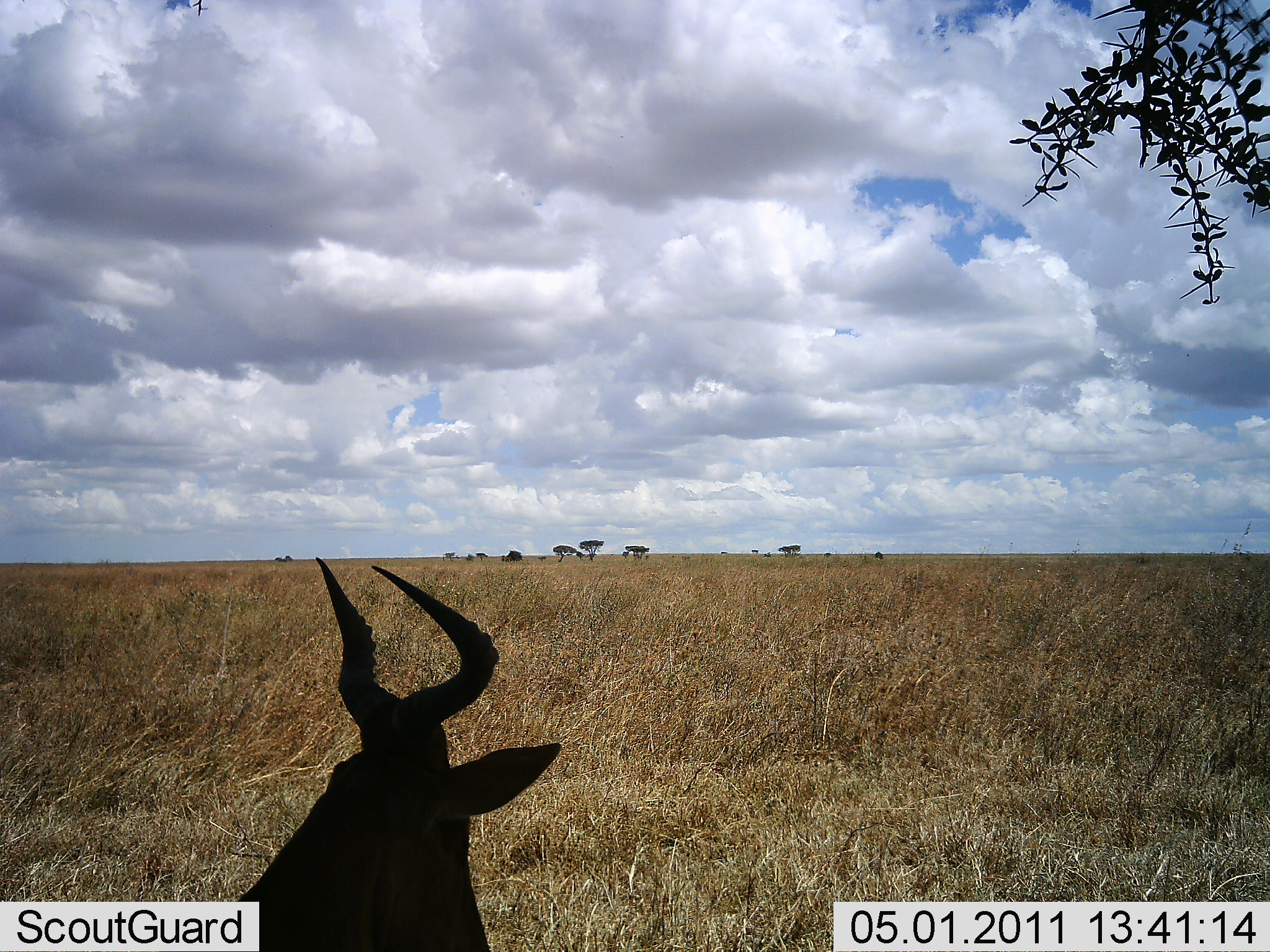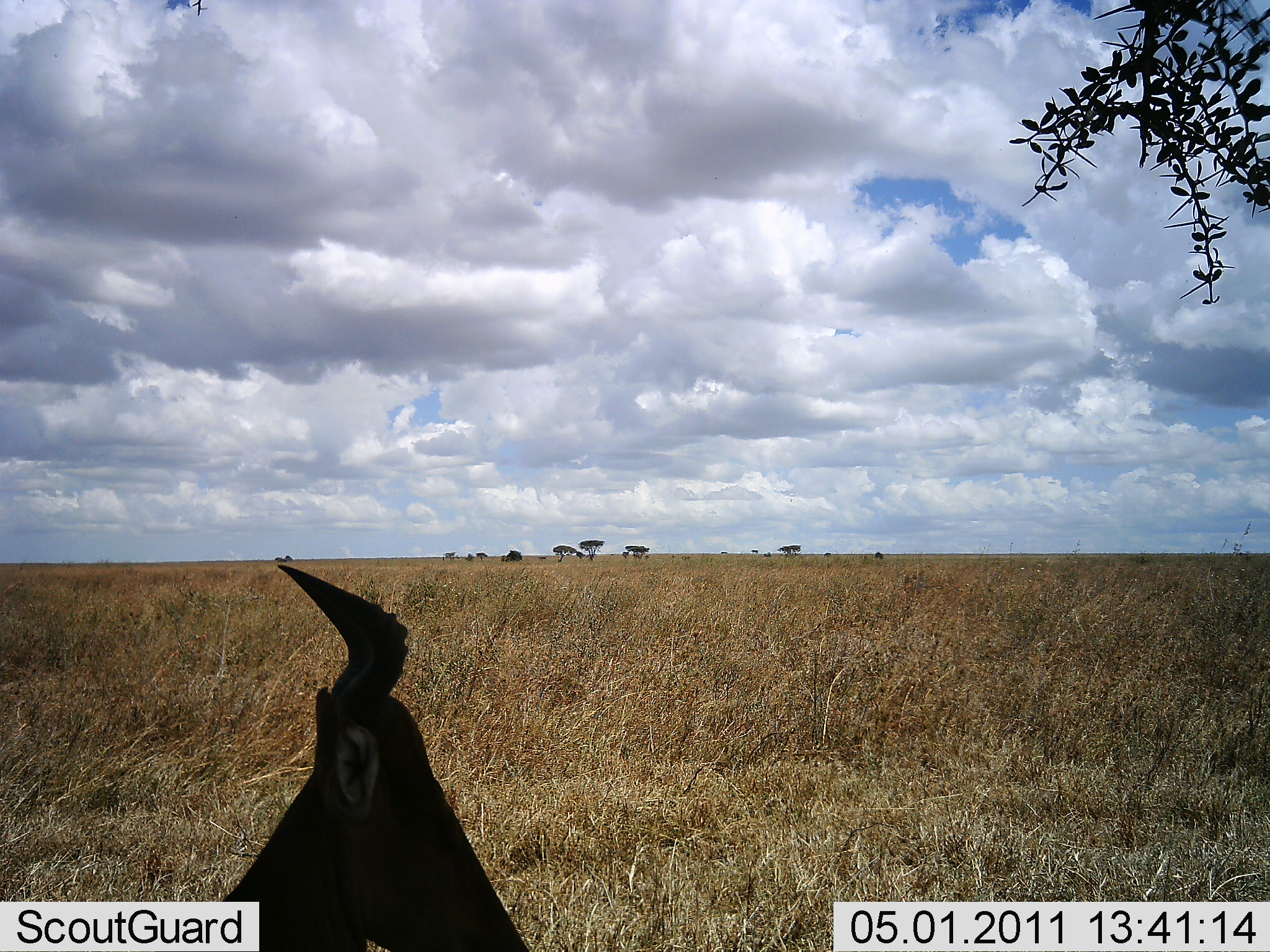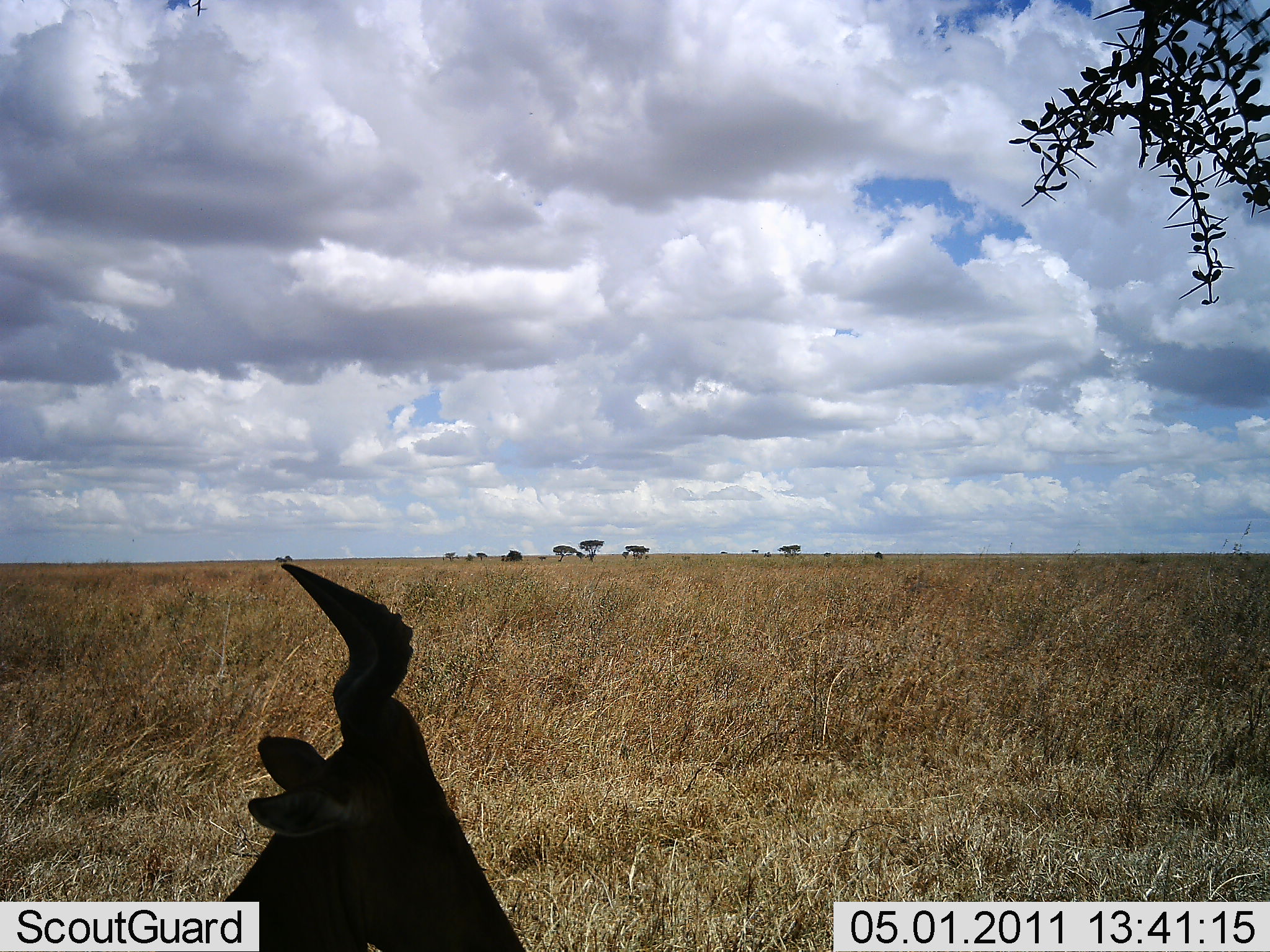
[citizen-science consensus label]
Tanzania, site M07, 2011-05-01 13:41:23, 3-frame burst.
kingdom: Animalia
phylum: Chordata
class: Mammalia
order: Artiodactyla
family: Bovidae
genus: Alcelaphus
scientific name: Alcelaphus buselaphus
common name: hartebeest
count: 1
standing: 55%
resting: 45%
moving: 0%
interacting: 0%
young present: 0%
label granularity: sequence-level